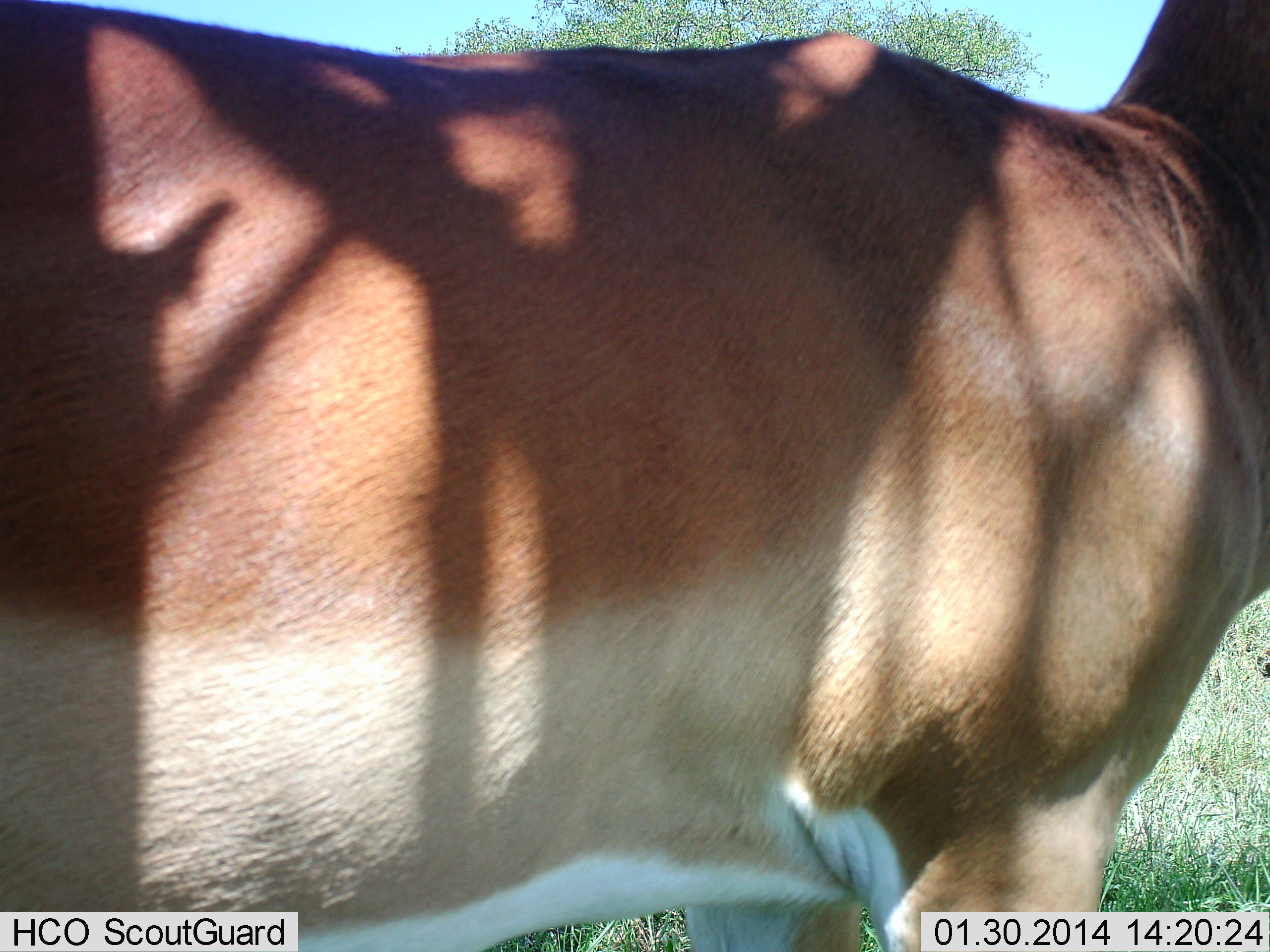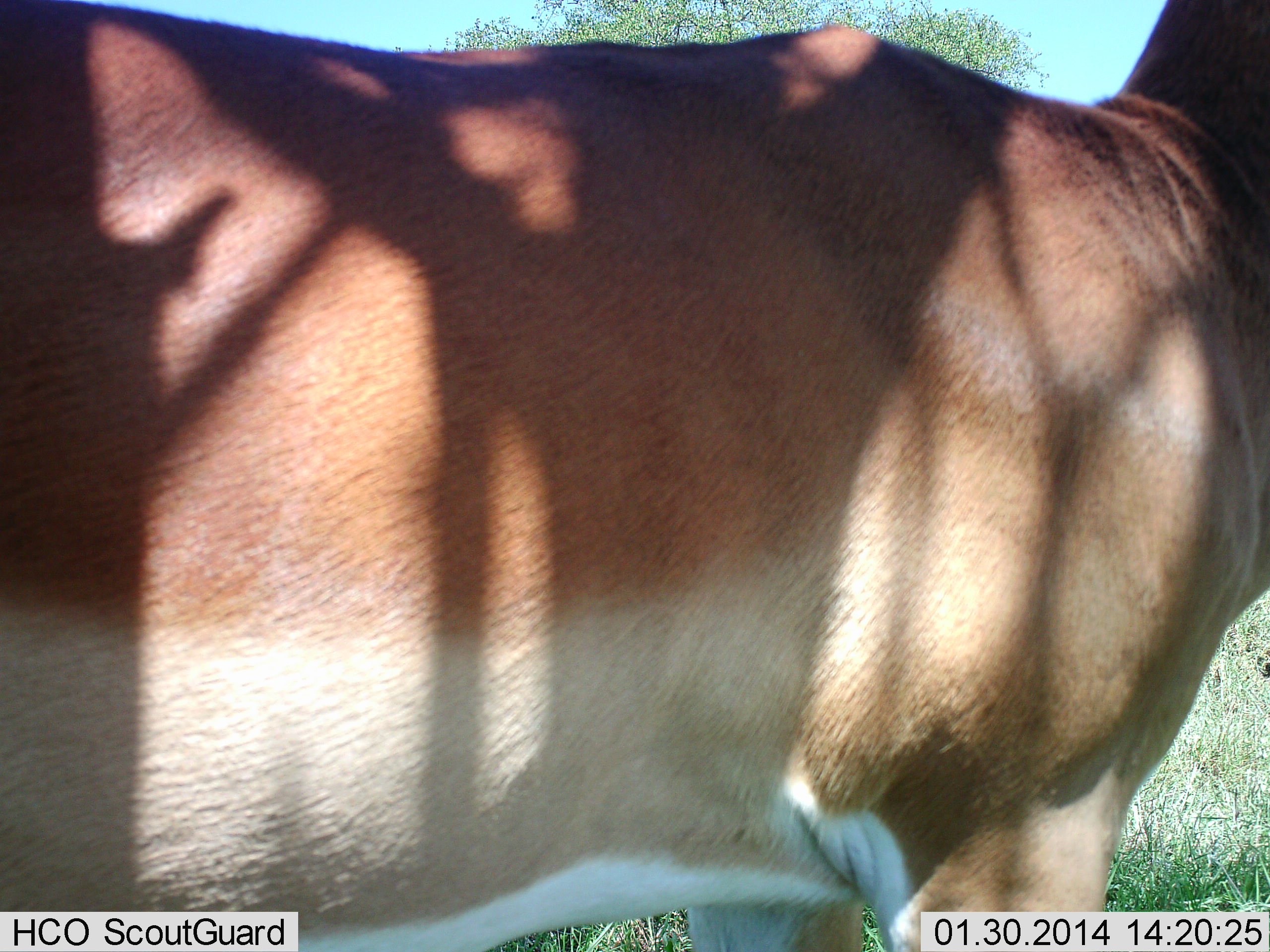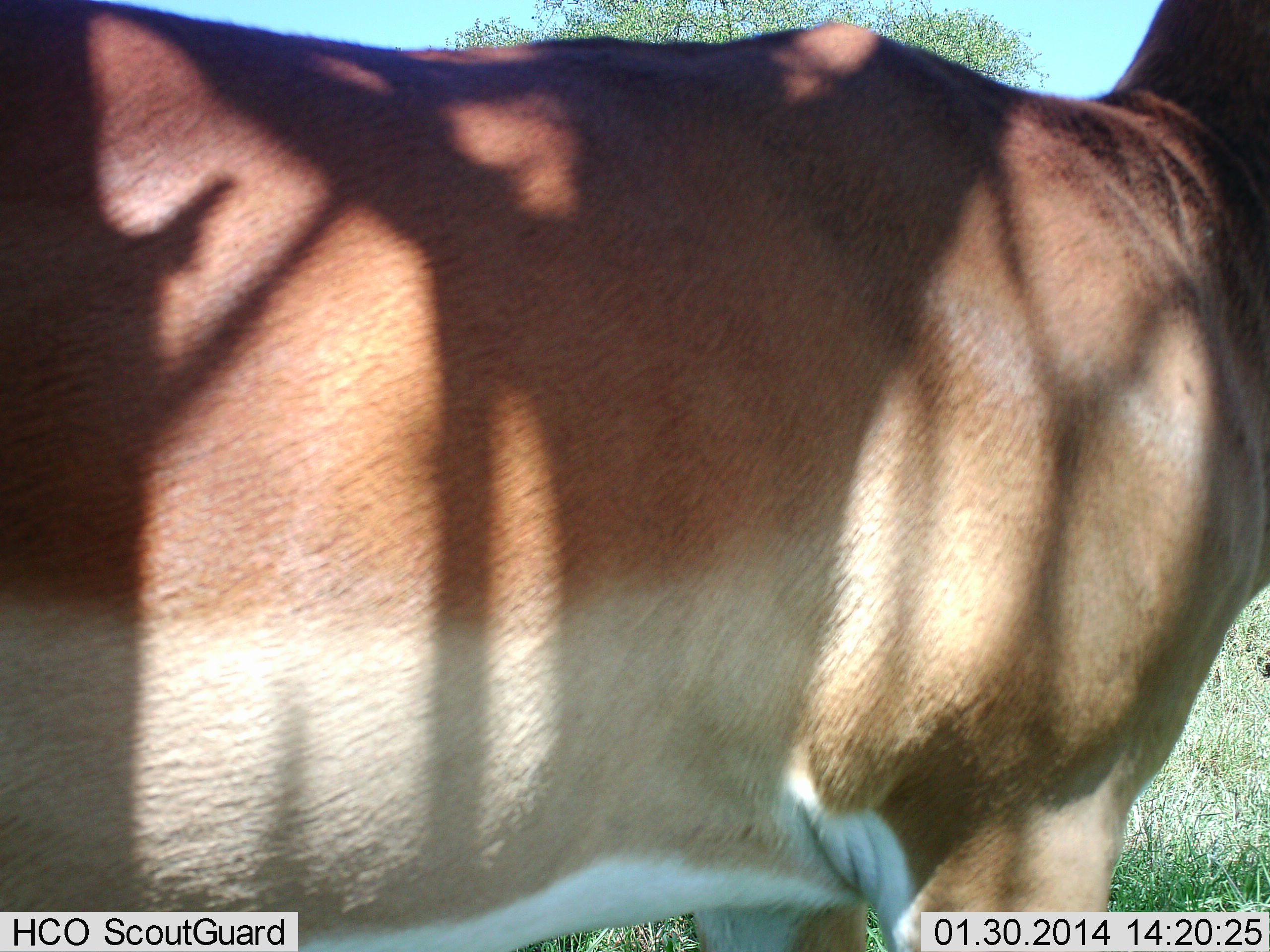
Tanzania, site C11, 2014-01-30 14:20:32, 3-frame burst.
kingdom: Animalia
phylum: Chordata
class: Mammalia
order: Artiodactyla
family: Bovidae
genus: Nanger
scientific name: Nanger granti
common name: grant's gazelle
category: gazellegrants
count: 1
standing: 100%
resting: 0%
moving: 0%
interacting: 0%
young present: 0%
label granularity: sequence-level